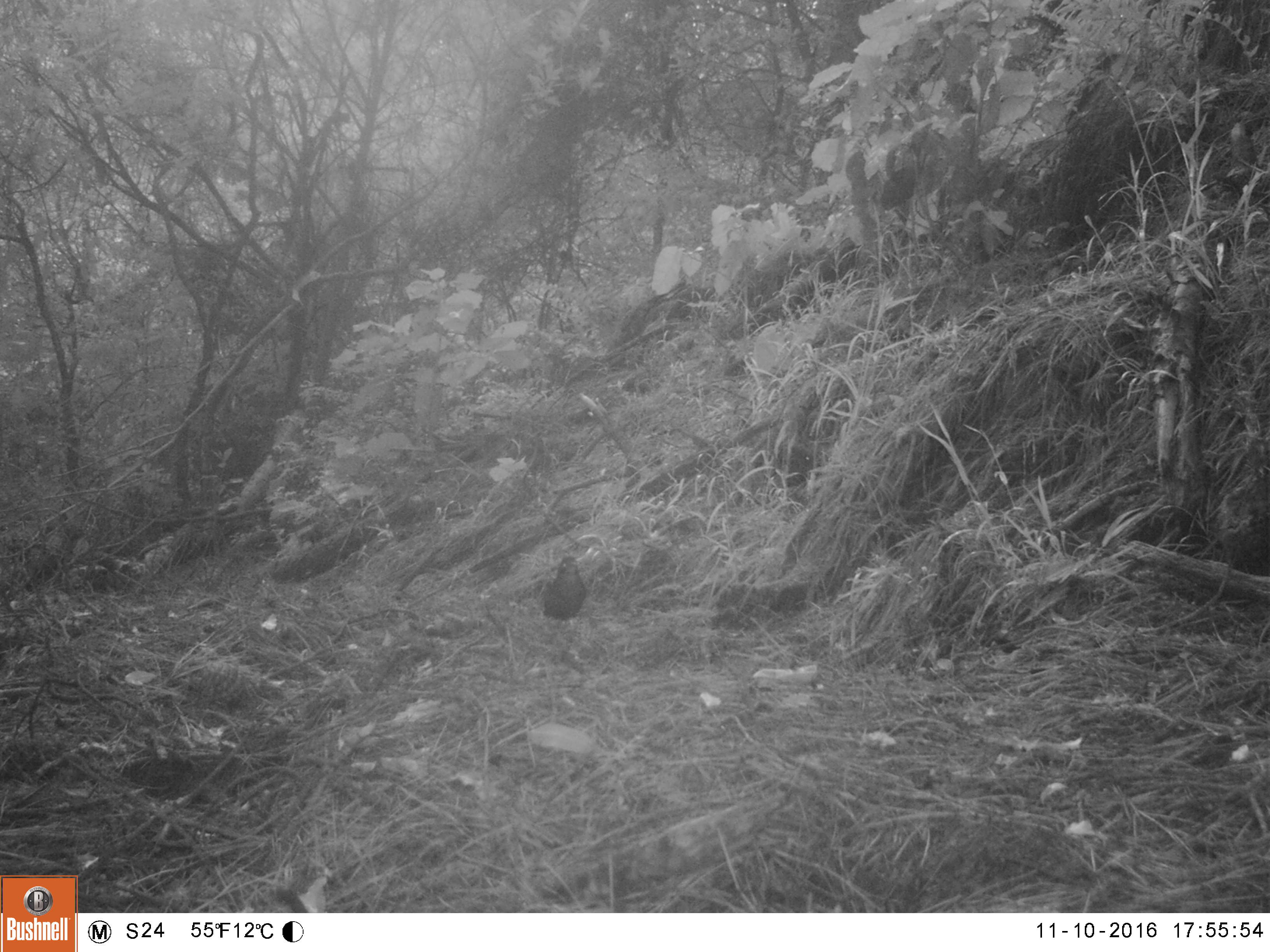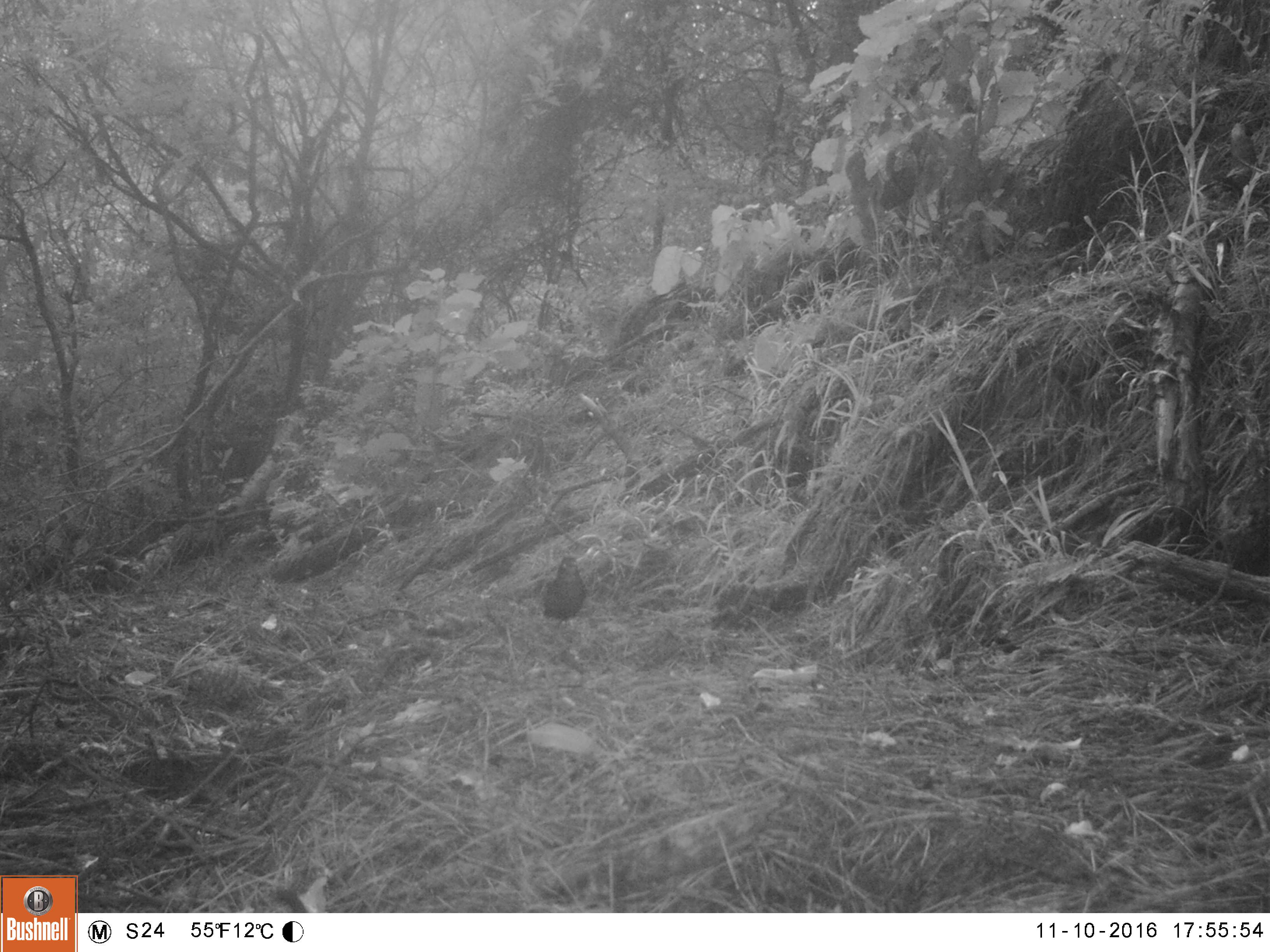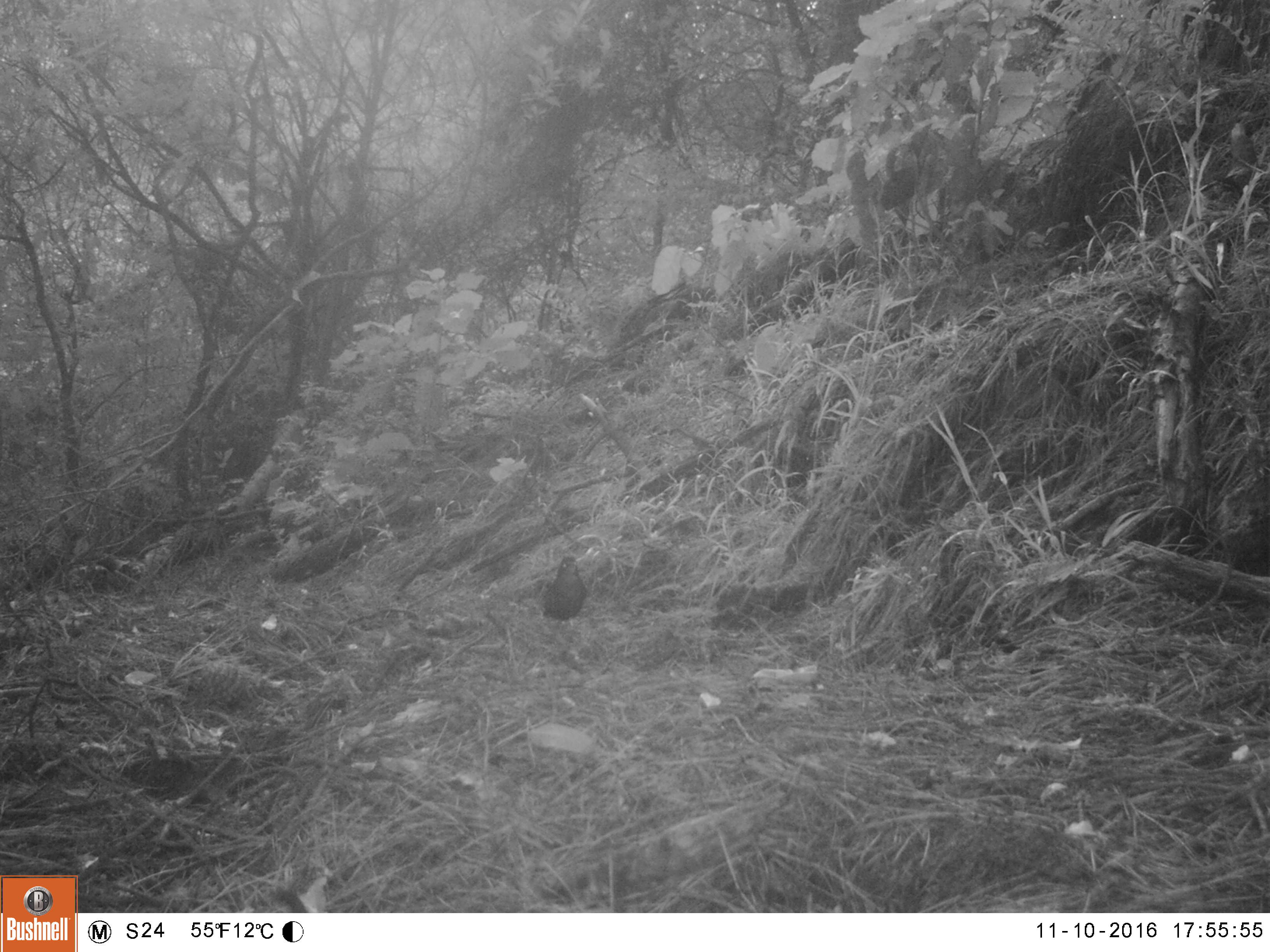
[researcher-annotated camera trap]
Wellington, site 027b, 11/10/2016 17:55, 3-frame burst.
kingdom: Animalia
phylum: Chordata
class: Aves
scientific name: Aves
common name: bird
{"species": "bird (Aves)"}